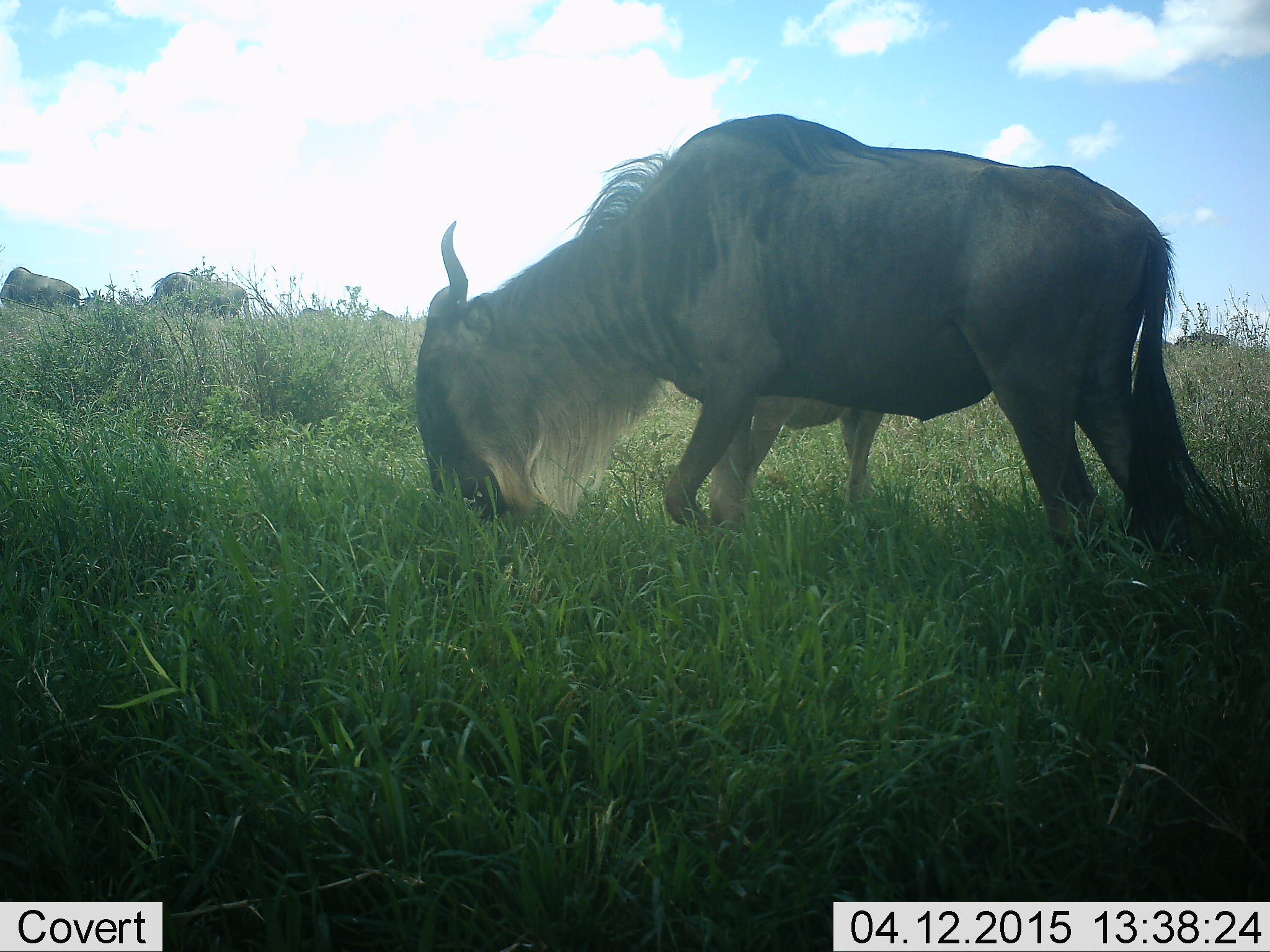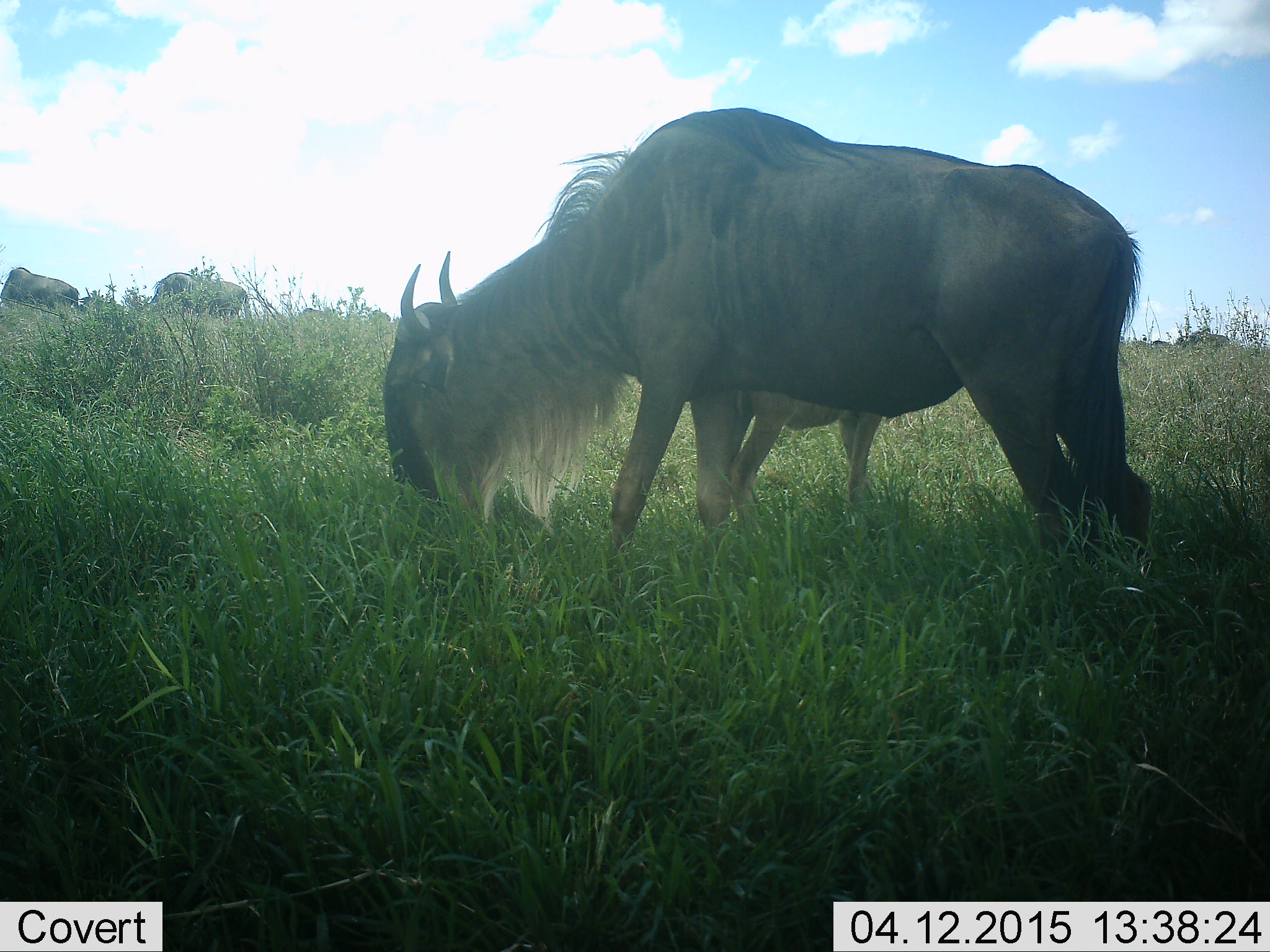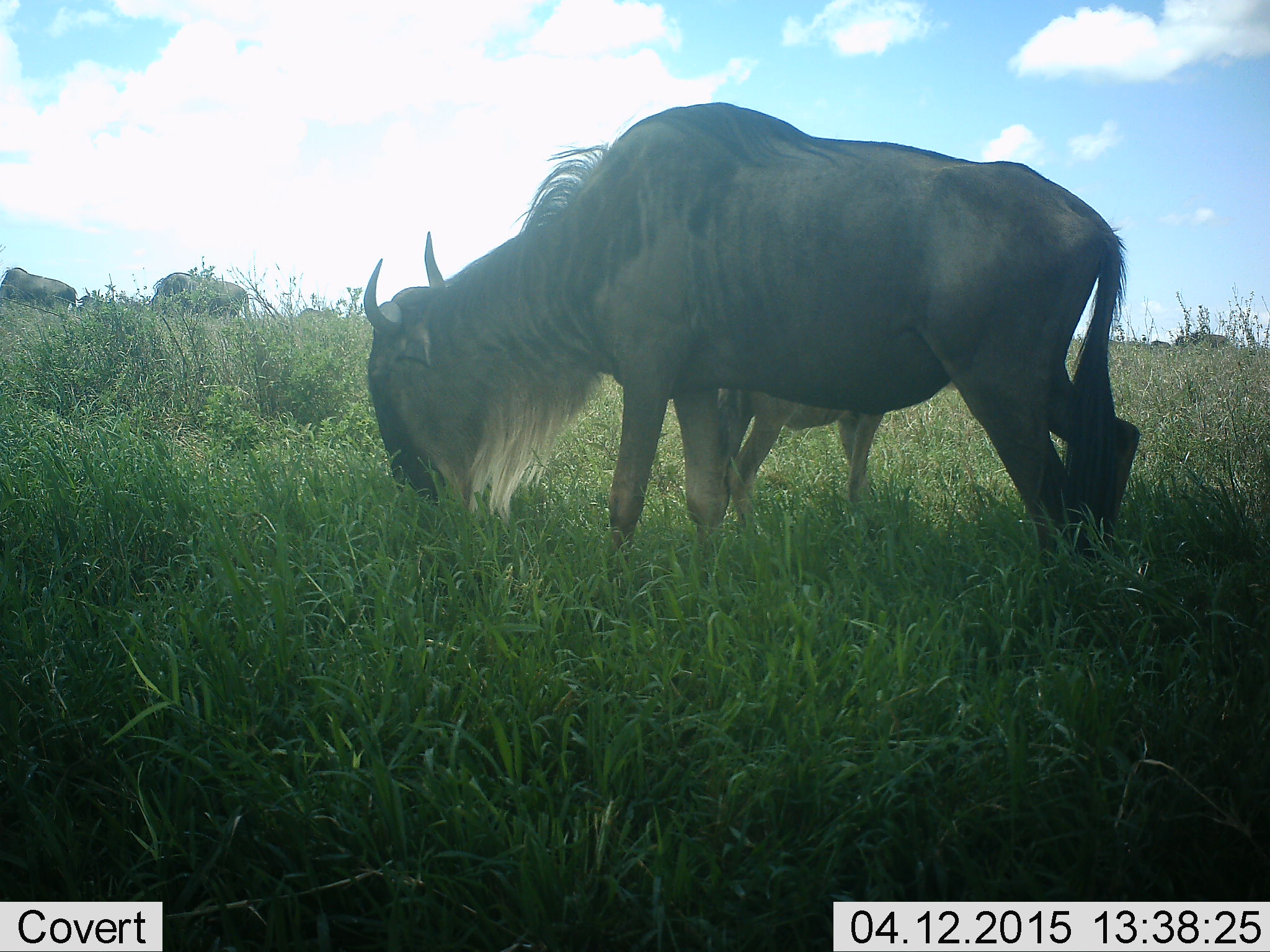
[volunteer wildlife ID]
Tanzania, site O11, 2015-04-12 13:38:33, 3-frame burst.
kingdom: Animalia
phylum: Chordata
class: Mammalia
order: Artiodactyla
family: Bovidae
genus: Connochaetes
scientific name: Connochaetes taurinus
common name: blue wildebeest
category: wildebeest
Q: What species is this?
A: Wildebeest (blue wildebeest) (Connochaetes taurinus).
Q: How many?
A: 5.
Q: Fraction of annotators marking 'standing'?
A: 20%.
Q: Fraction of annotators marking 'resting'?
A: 0%.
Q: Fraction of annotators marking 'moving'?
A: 10%.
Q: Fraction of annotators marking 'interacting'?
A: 0%.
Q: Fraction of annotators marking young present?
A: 40%.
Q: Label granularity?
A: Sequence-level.